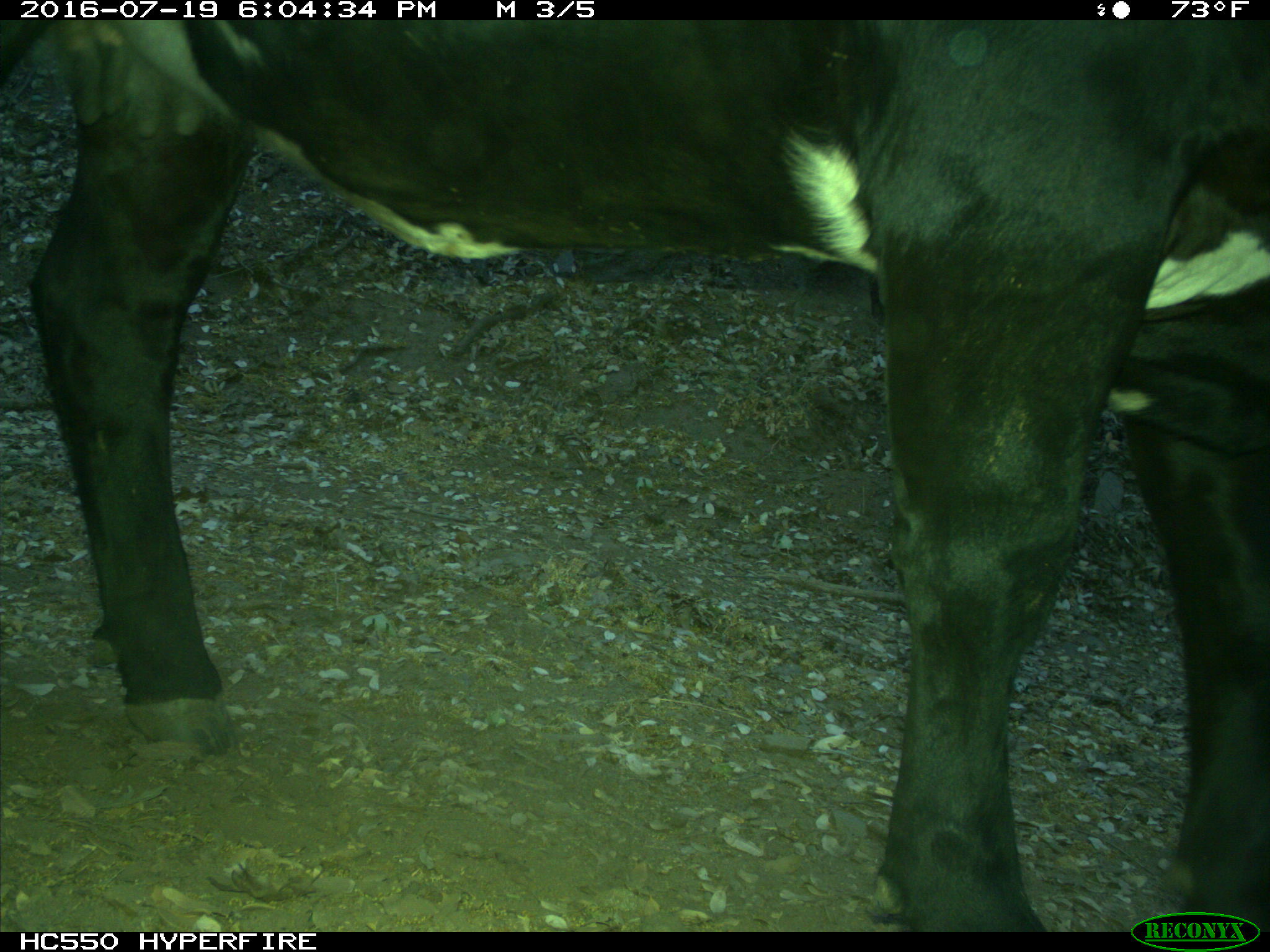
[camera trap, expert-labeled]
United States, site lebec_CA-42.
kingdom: Animalia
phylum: Chordata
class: Mammalia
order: Artiodactyla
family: Bovidae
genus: Bos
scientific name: Bos taurus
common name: domestic cow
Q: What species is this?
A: Bos taurus (domestic cow).